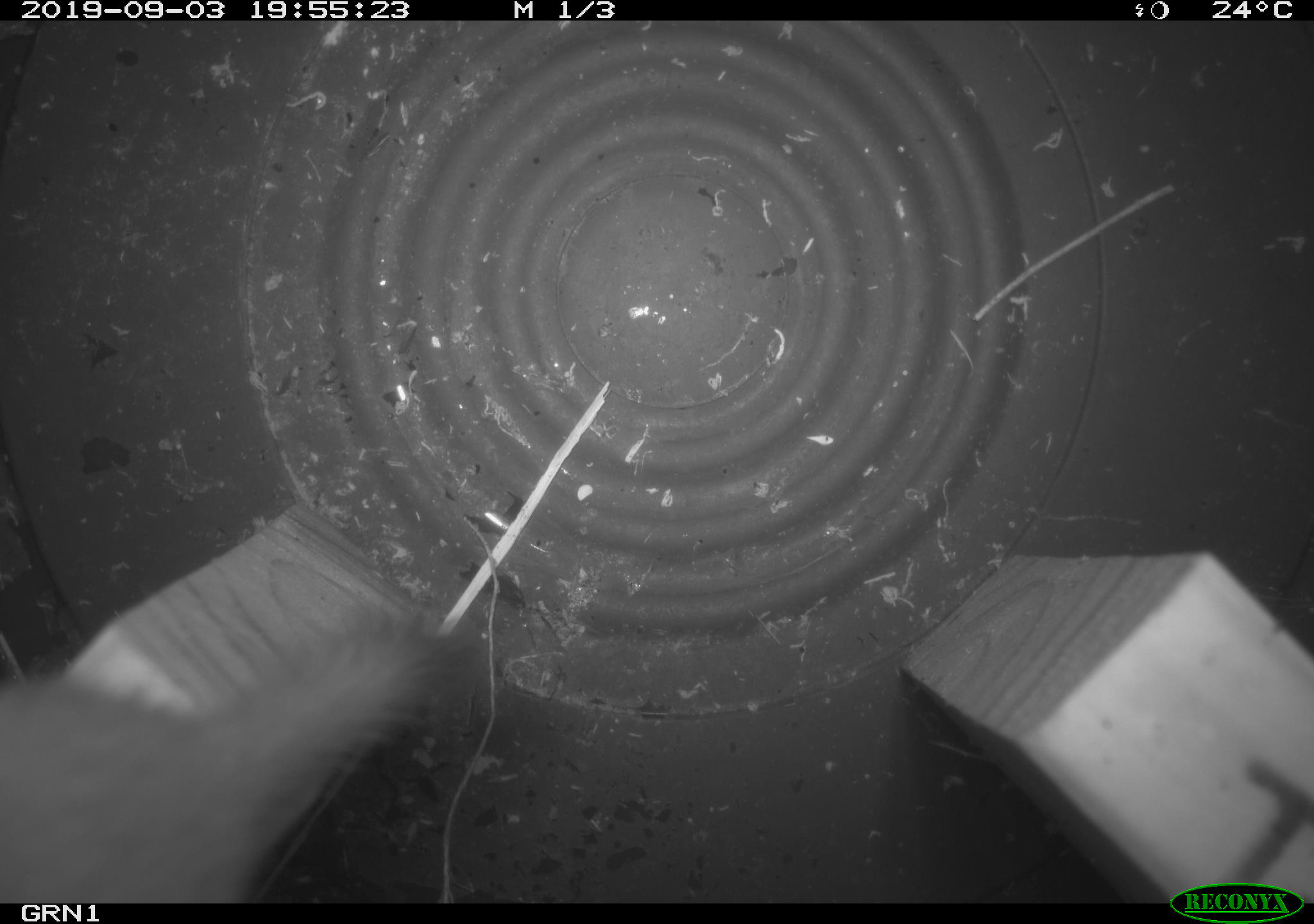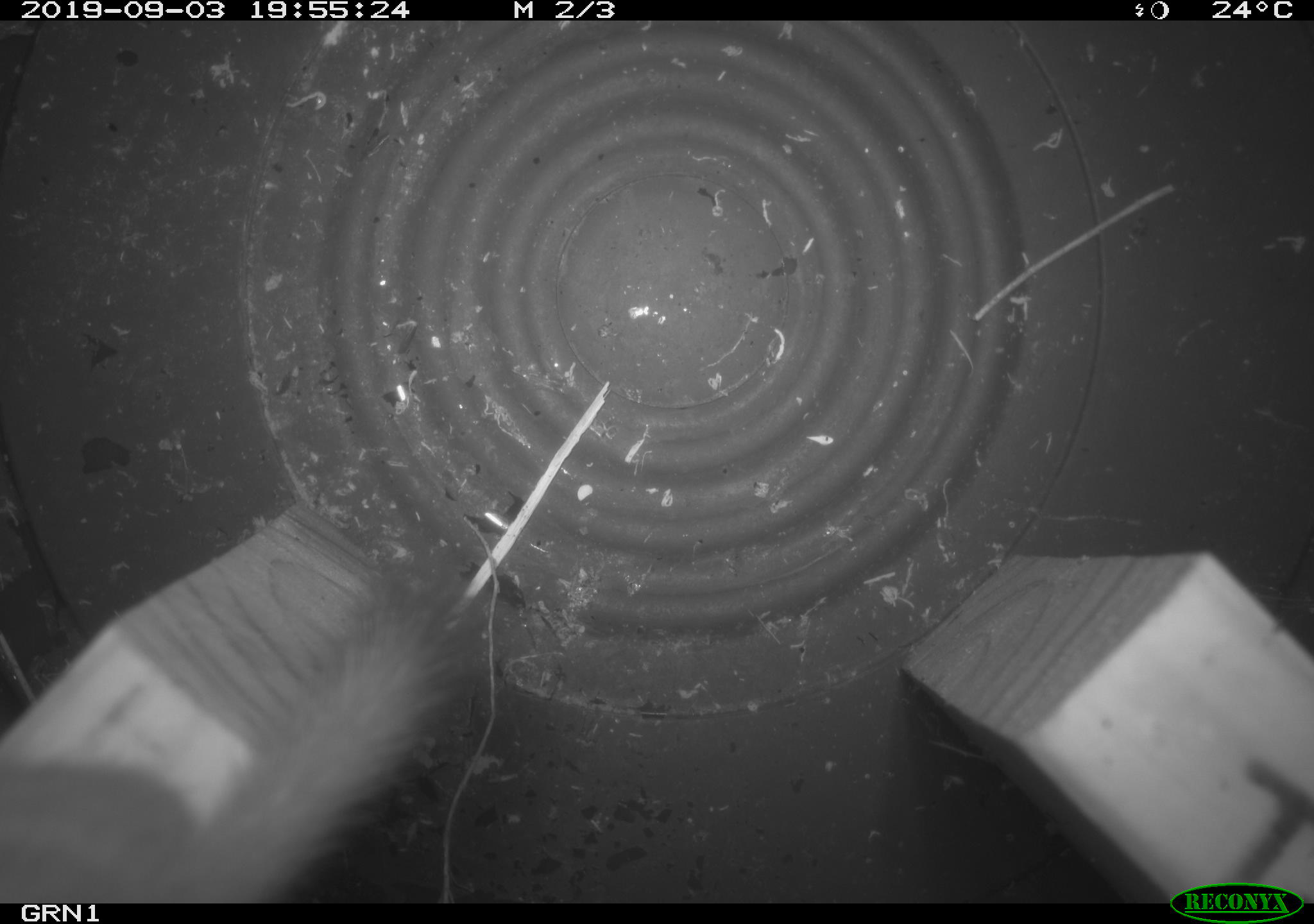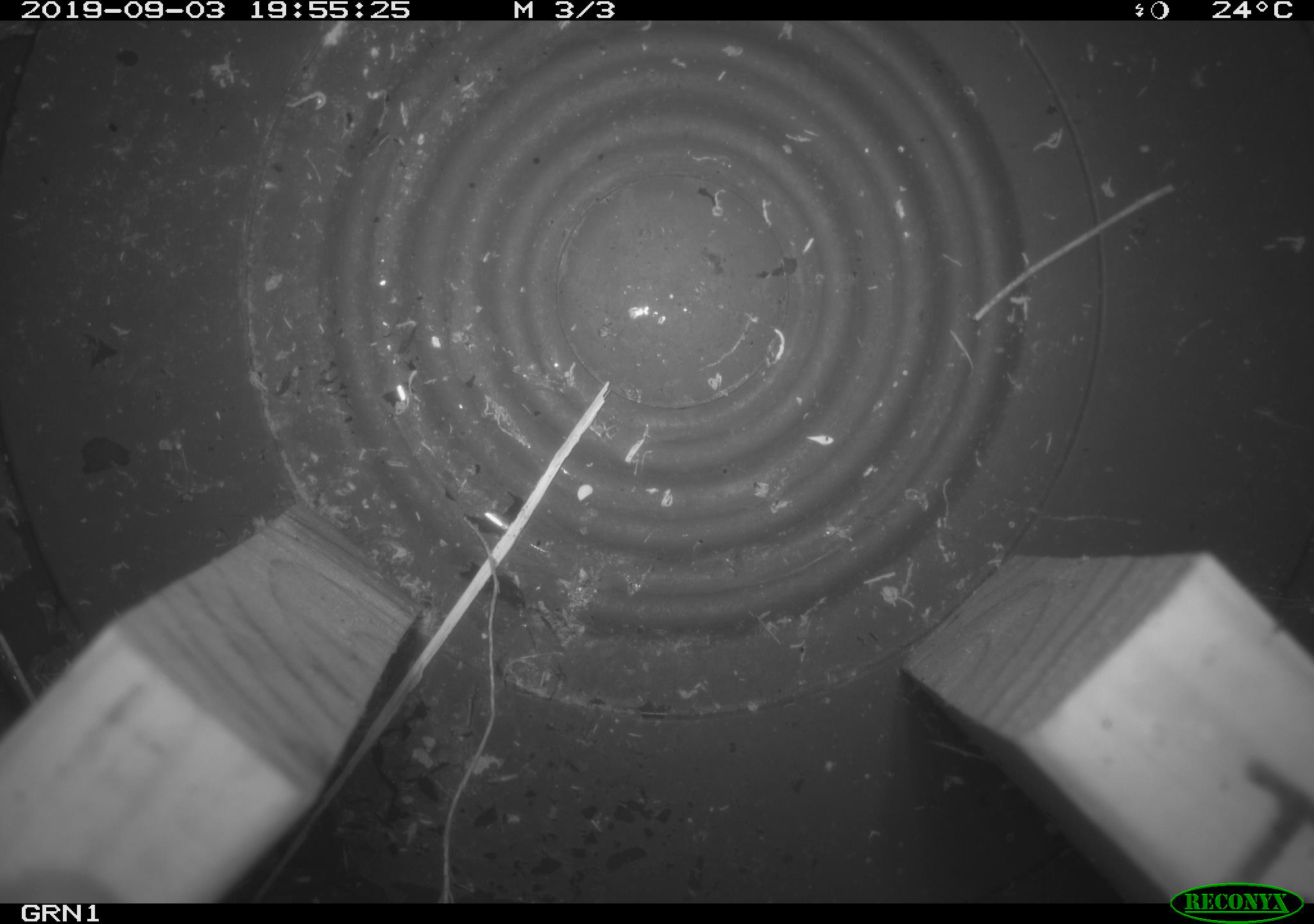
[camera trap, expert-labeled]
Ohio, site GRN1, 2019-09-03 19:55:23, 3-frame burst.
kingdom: Animalia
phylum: Chordata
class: Mammalia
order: Carnivora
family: Mustelidae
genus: Neogale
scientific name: Neogale frenata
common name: long-tailed weasel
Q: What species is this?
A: Long-tailed weasel (Neogale frenata).